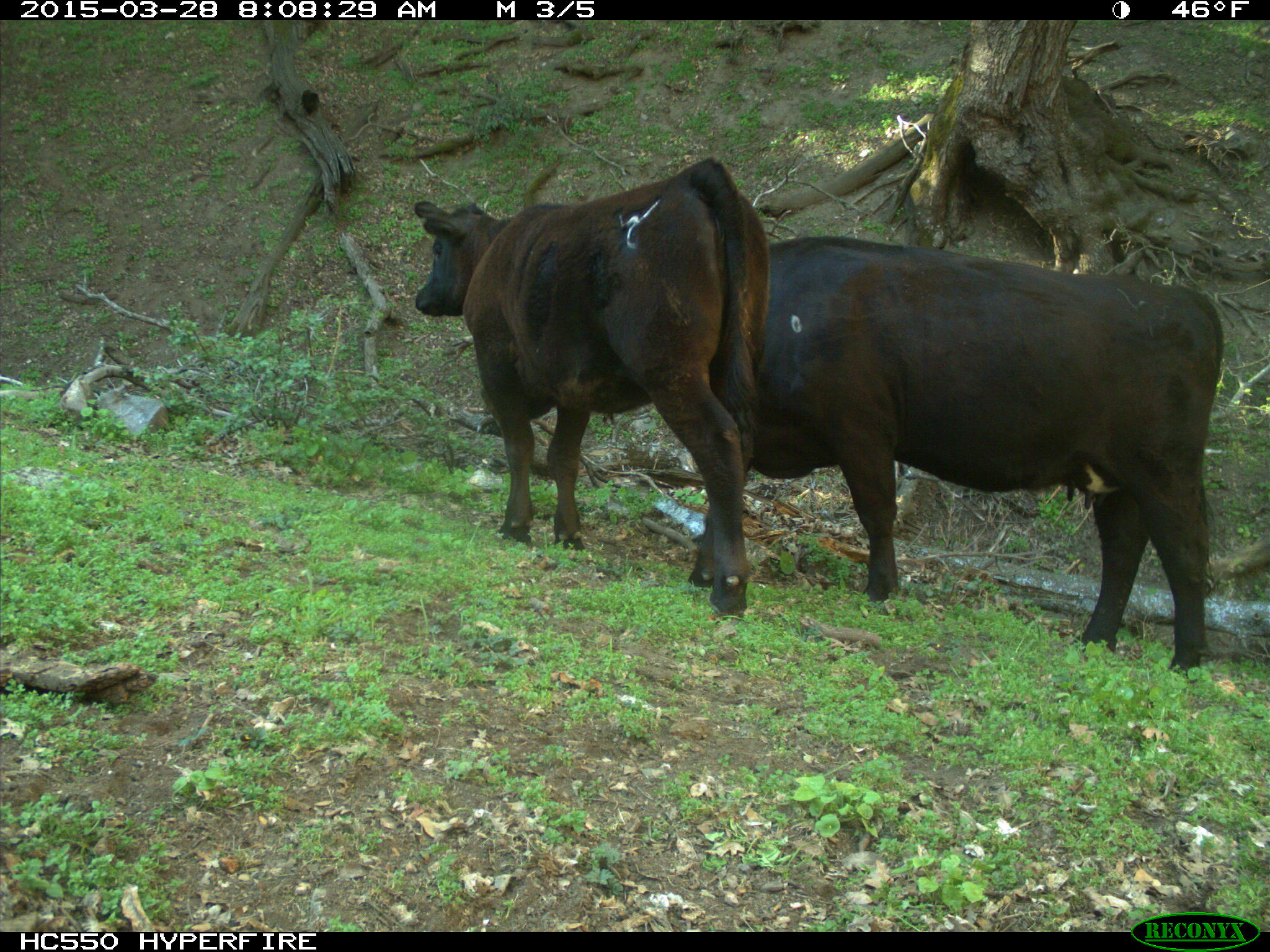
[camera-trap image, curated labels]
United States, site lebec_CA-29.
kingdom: Animalia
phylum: Chordata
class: Mammalia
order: Artiodactyla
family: Bovidae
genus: Bos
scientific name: Bos taurus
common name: domestic cow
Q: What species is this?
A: Bos taurus (domestic cow).